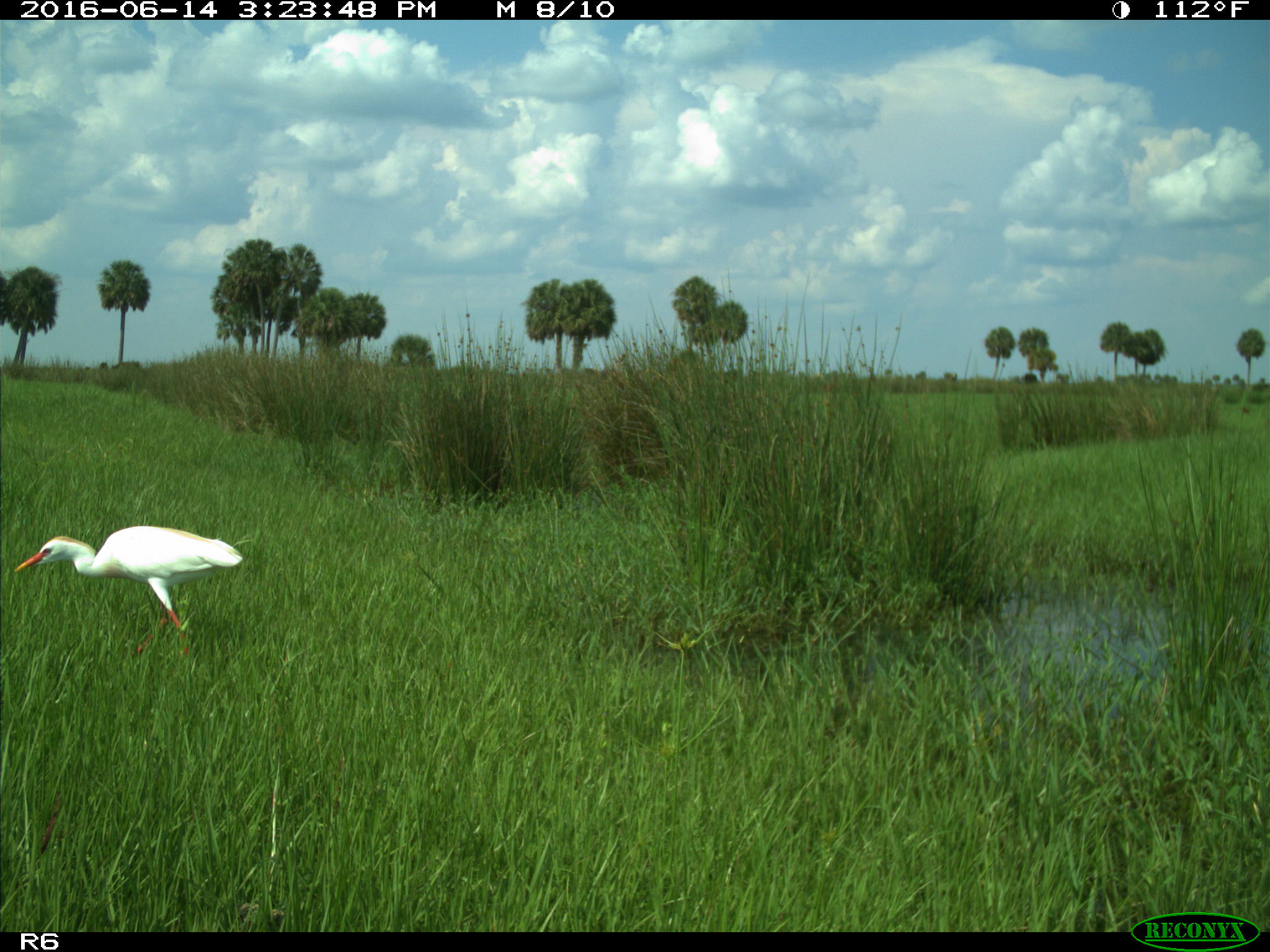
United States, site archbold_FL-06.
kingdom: Animalia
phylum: Chordata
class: Aves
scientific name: Aves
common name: birds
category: unidentified bird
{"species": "unidentified bird (birds) (Aves)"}